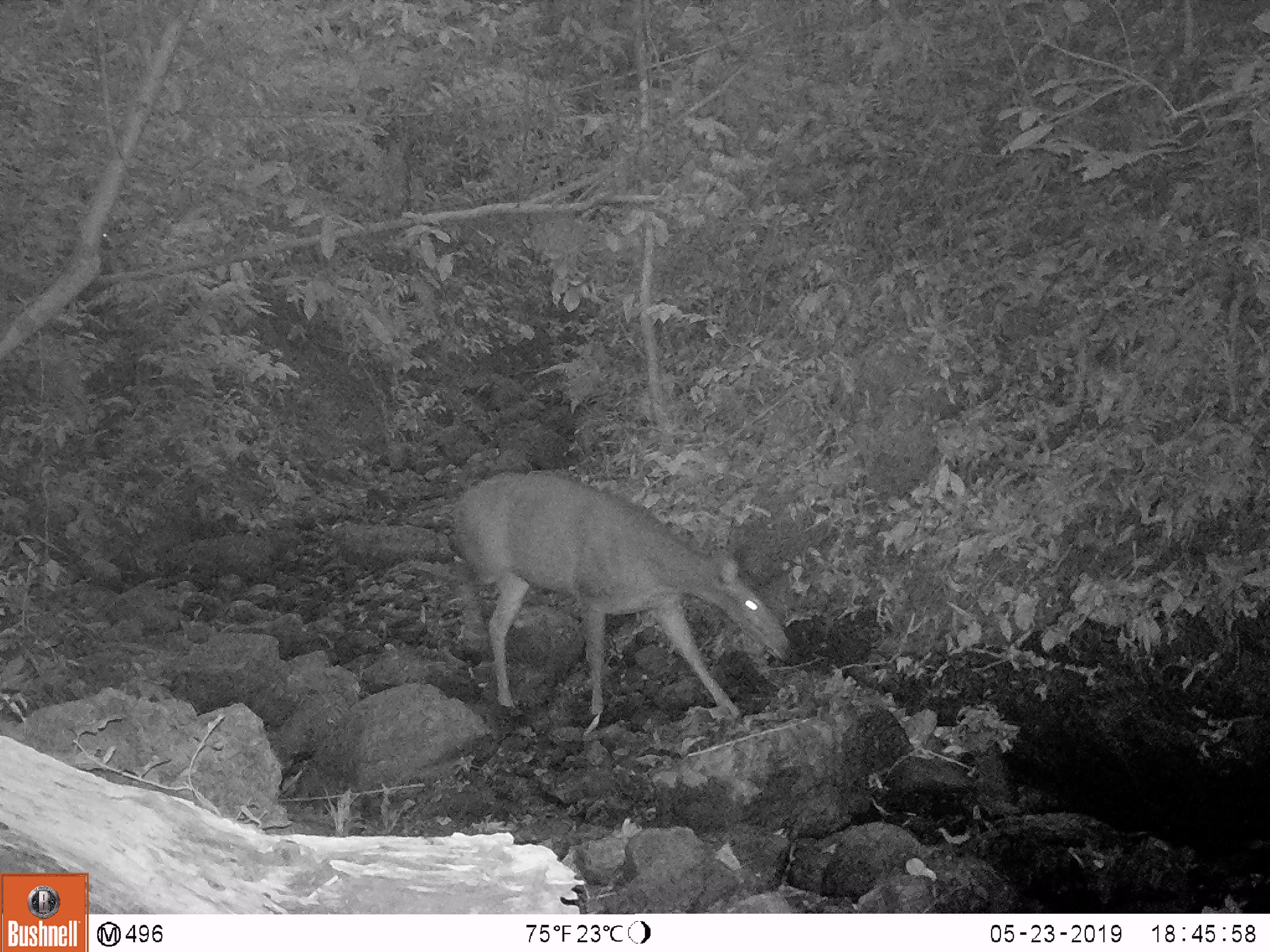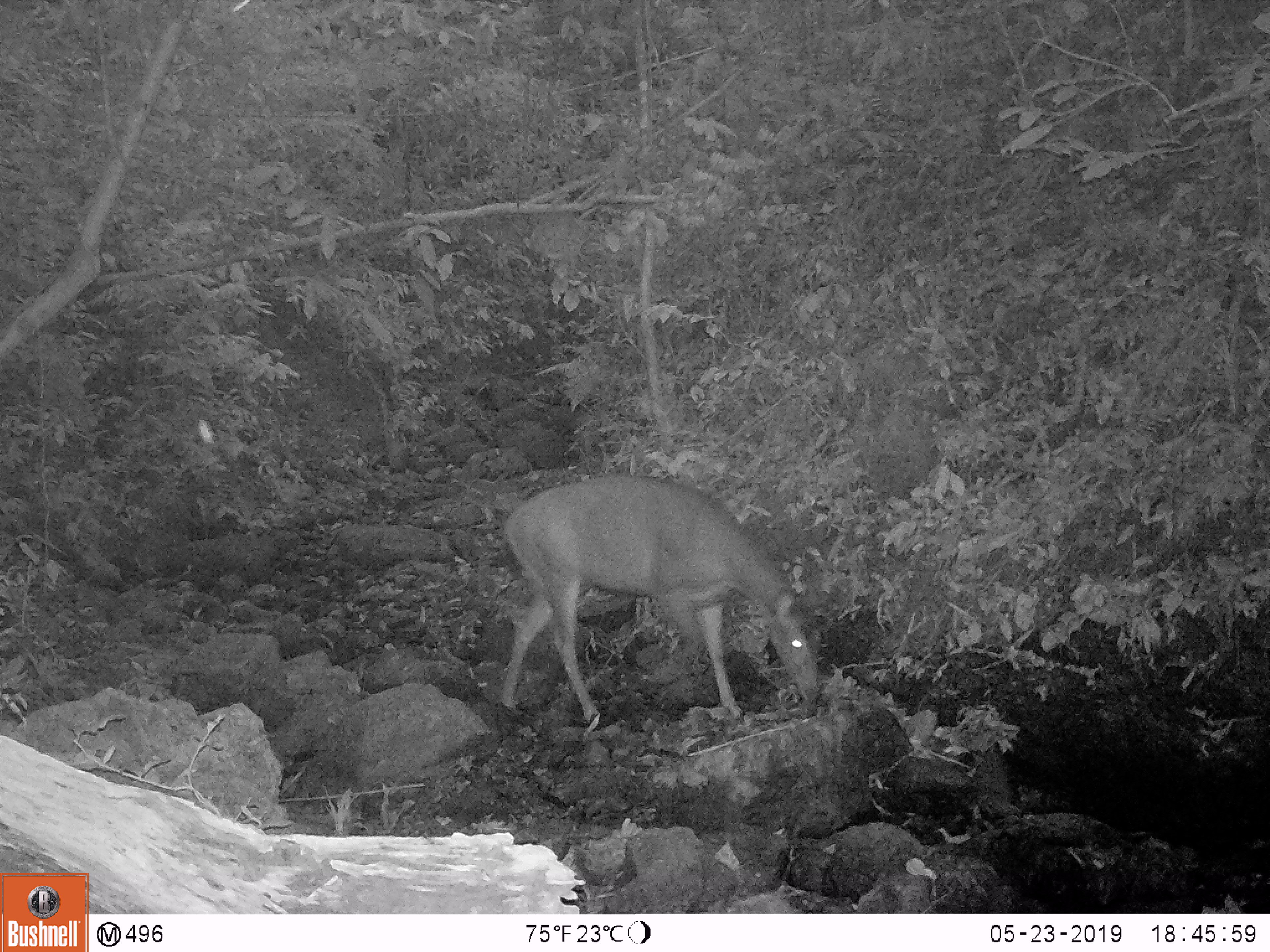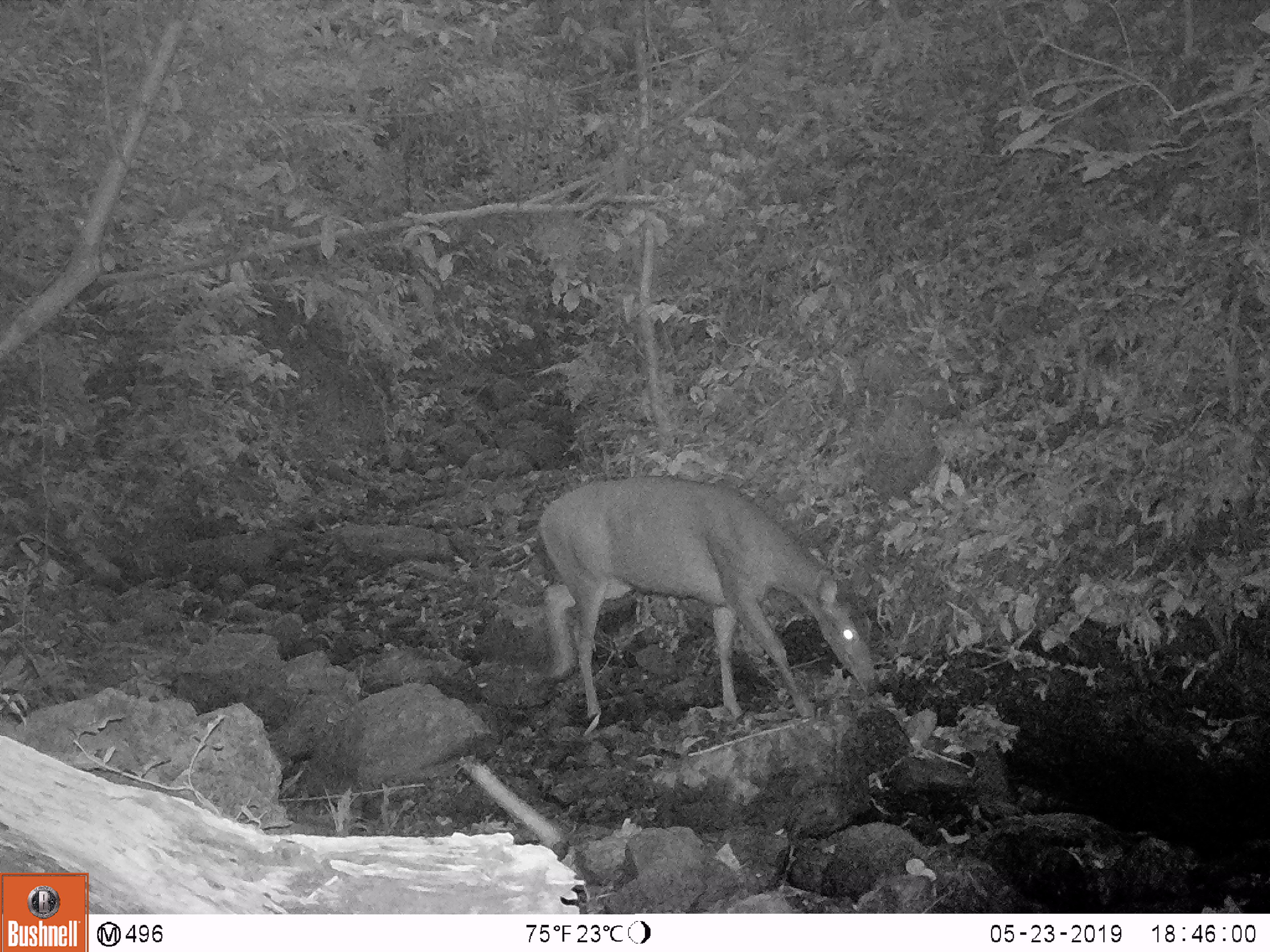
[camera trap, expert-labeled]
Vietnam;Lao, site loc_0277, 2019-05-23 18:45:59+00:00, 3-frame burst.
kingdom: Animalia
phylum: Chordata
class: Mammalia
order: Artiodactyla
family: Cervidae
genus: Rusa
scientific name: Rusa unicolor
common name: sambar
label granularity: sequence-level